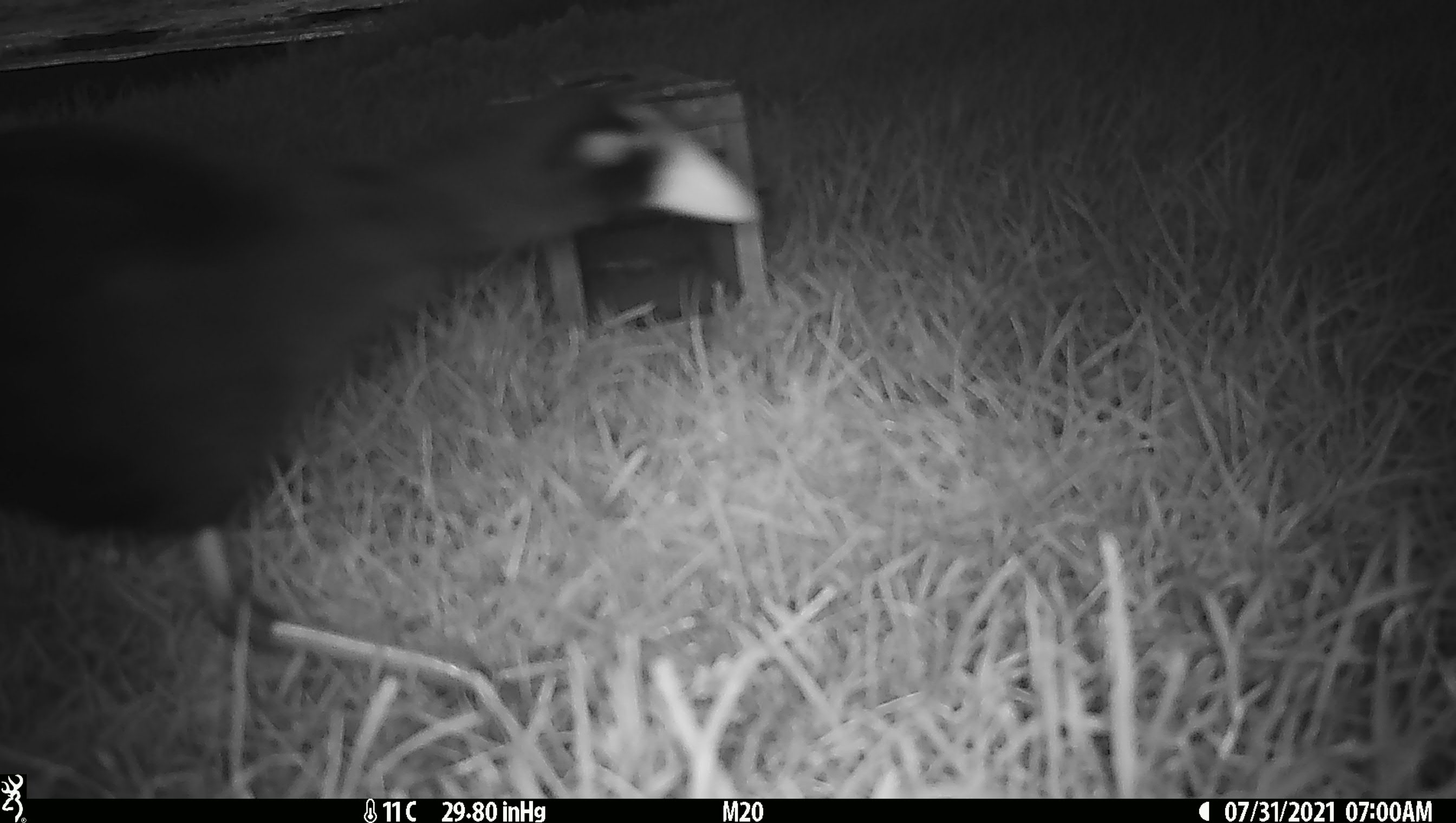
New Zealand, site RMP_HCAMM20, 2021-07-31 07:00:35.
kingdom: Animalia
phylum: Chordata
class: Aves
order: Gruiformes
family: Rallidae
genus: Porphyrio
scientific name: Porphyrio melanotus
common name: australasian swamphen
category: pukeko